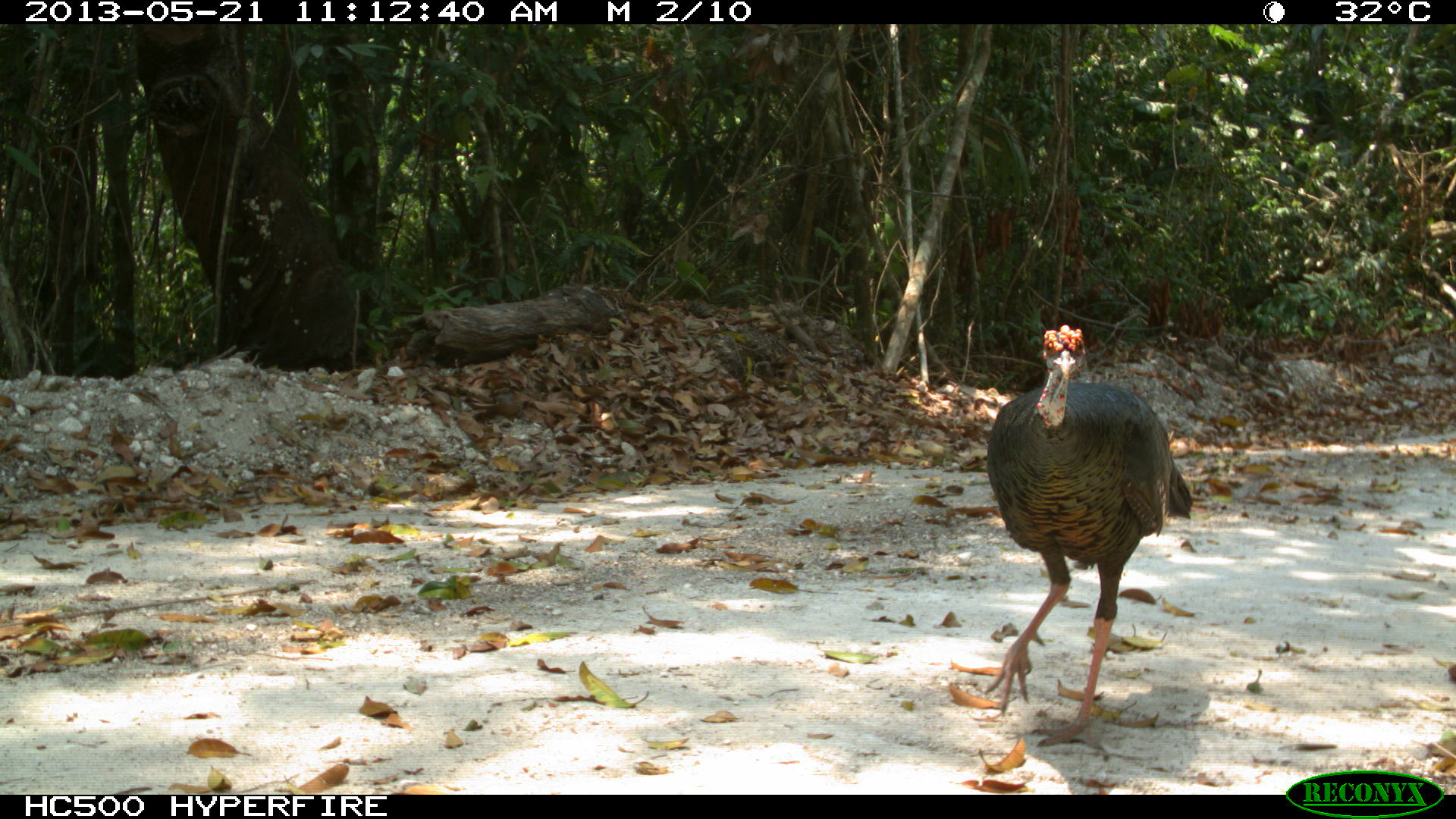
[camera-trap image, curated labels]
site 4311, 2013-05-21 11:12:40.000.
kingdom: Animalia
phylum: Chordata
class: Aves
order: Galliformes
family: Phasianidae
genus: Meleagris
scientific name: Meleagris ocellata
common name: ocellated turkey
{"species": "Meleagris ocellata (ocellated turkey)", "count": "1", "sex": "male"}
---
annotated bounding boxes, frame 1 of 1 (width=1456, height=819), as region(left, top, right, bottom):
meleagris ocellata: region(981, 322, 1192, 762)